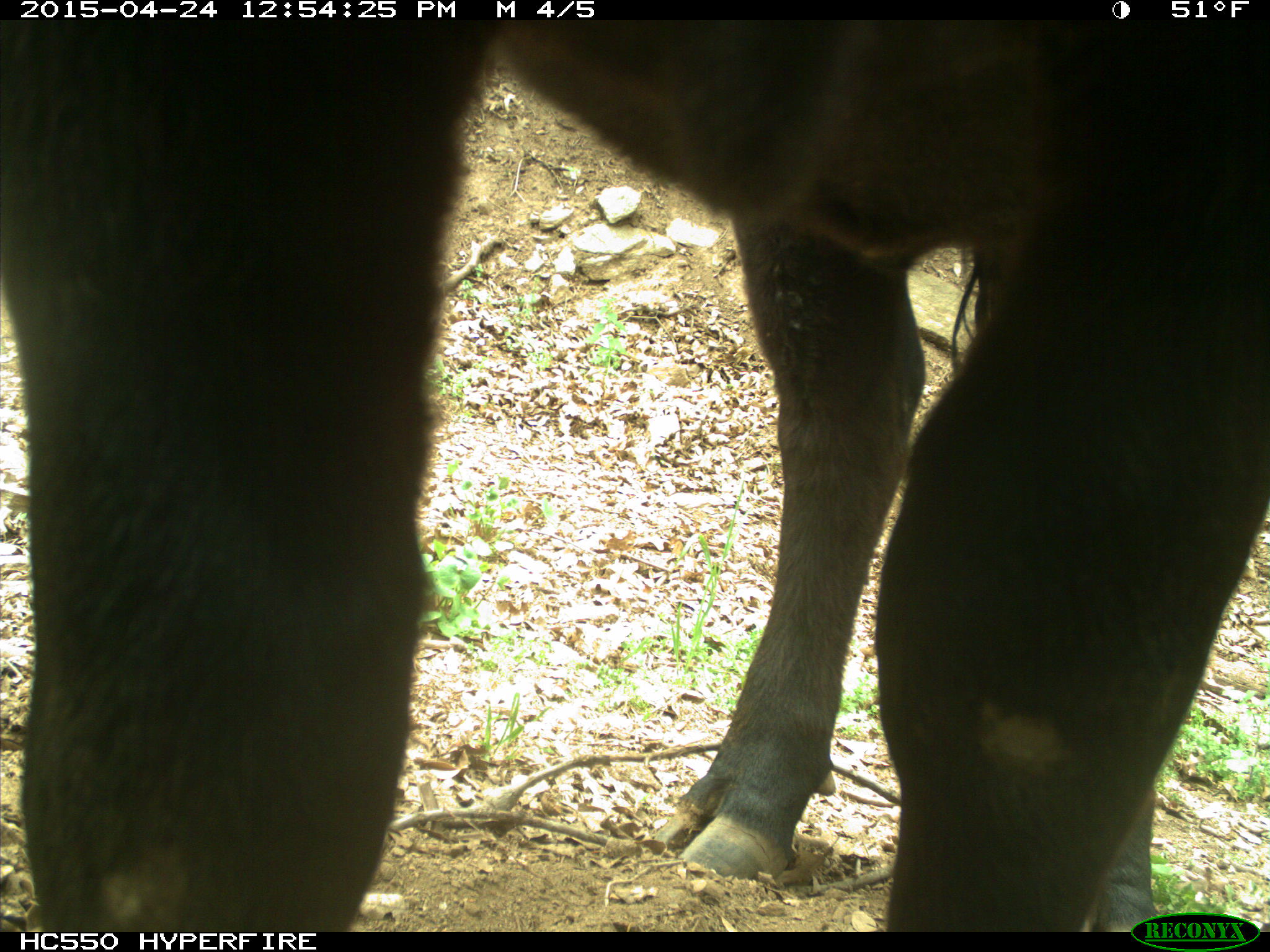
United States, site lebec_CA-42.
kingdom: Animalia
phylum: Chordata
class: Mammalia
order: Artiodactyla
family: Bovidae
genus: Bos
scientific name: Bos taurus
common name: domestic cow